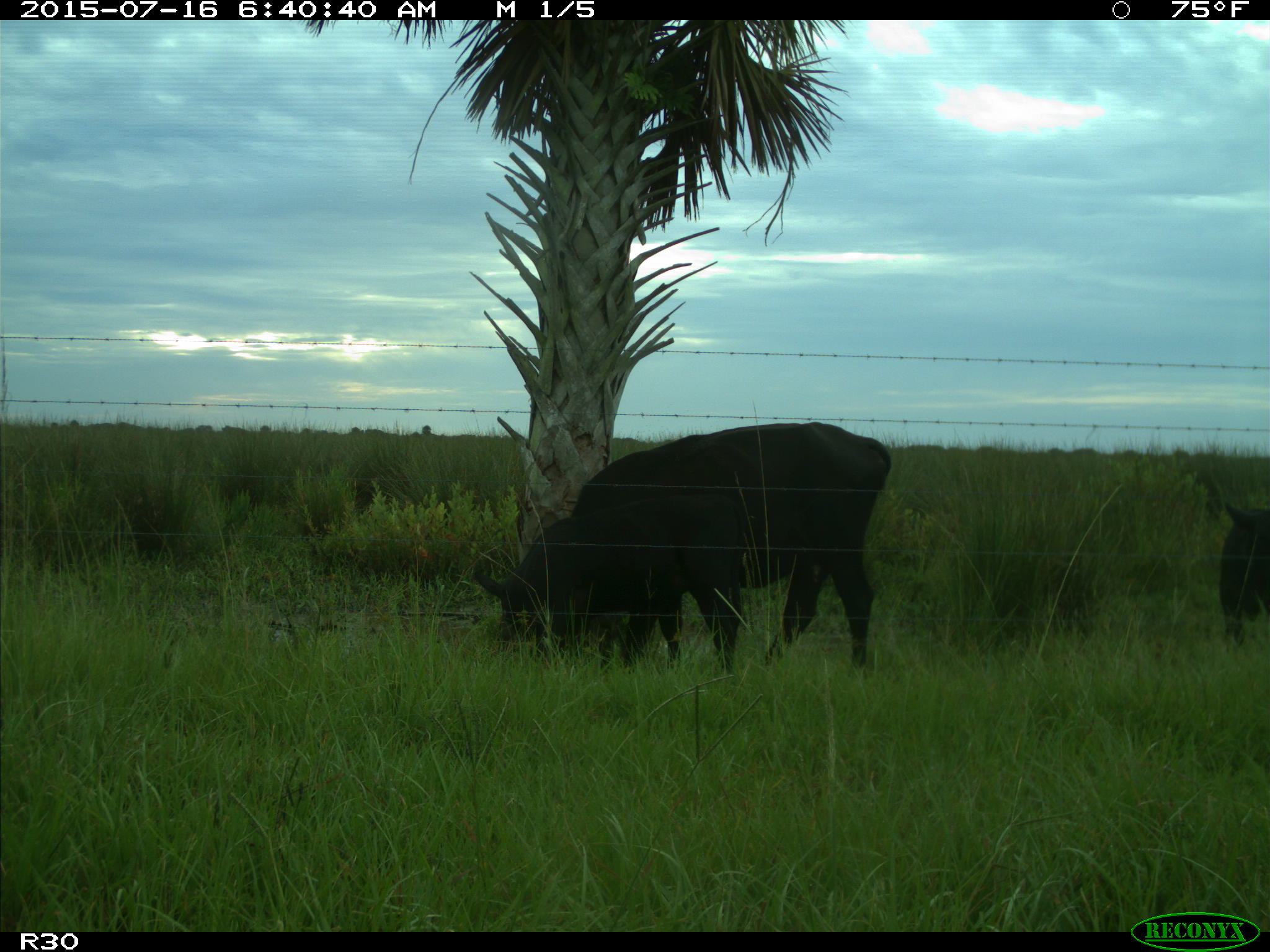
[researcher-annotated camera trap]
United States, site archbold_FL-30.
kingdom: Animalia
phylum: Chordata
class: Mammalia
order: Artiodactyla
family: Bovidae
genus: Bos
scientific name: Bos taurus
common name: domestic cow